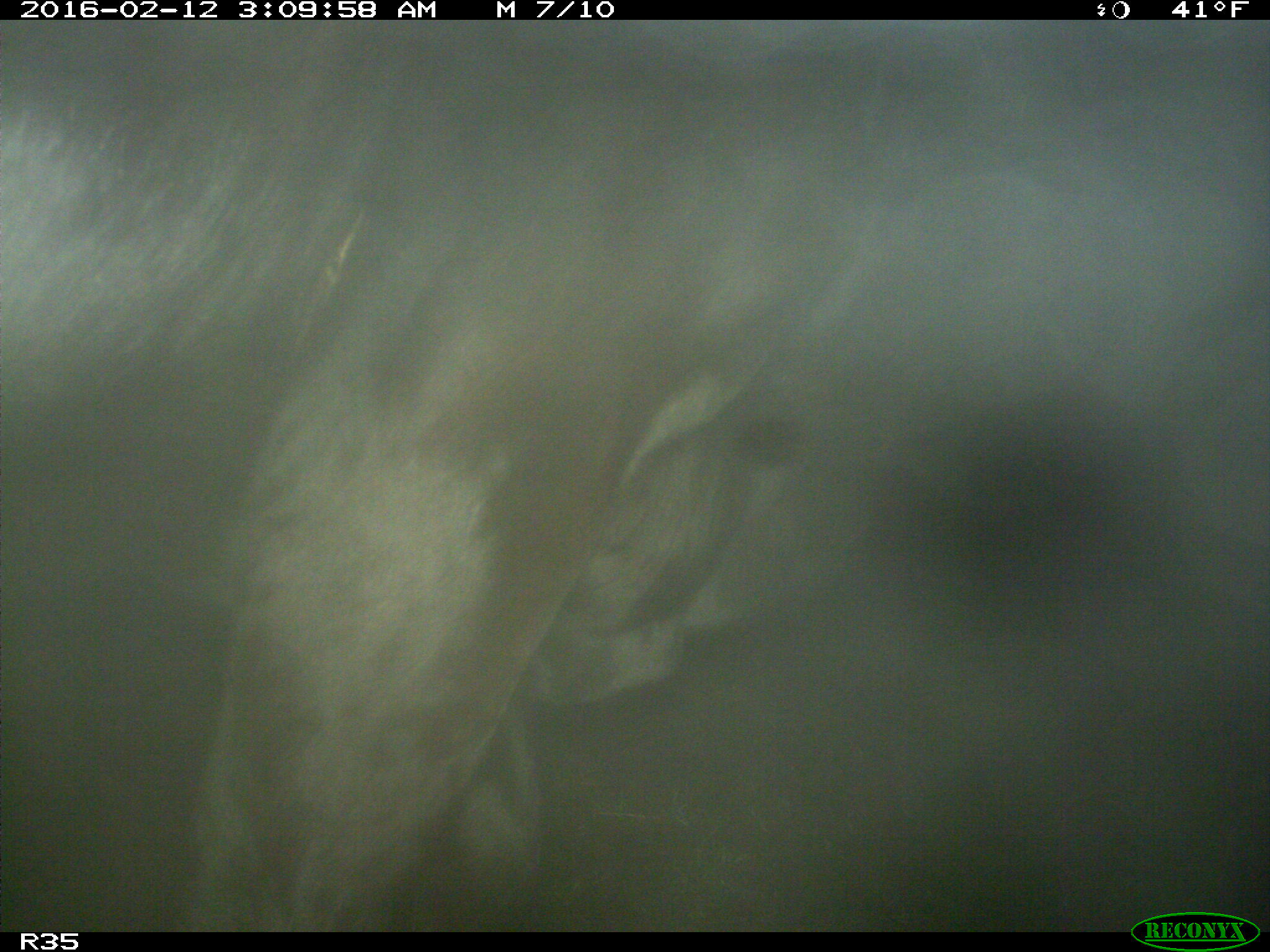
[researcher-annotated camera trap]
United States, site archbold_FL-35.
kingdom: Animalia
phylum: Chordata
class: Mammalia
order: Artiodactyla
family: Bovidae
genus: Bos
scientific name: Bos taurus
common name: domestic cow